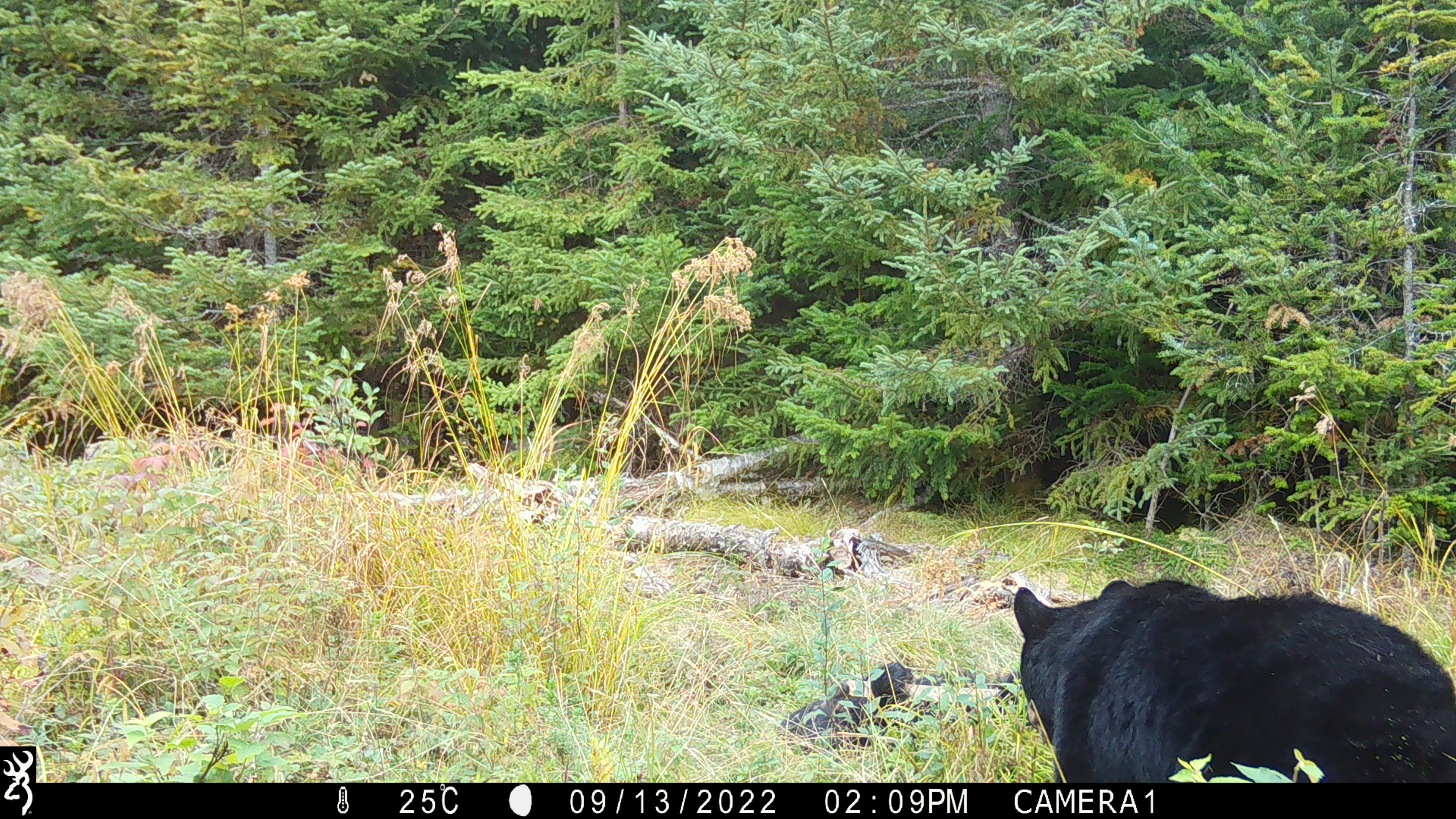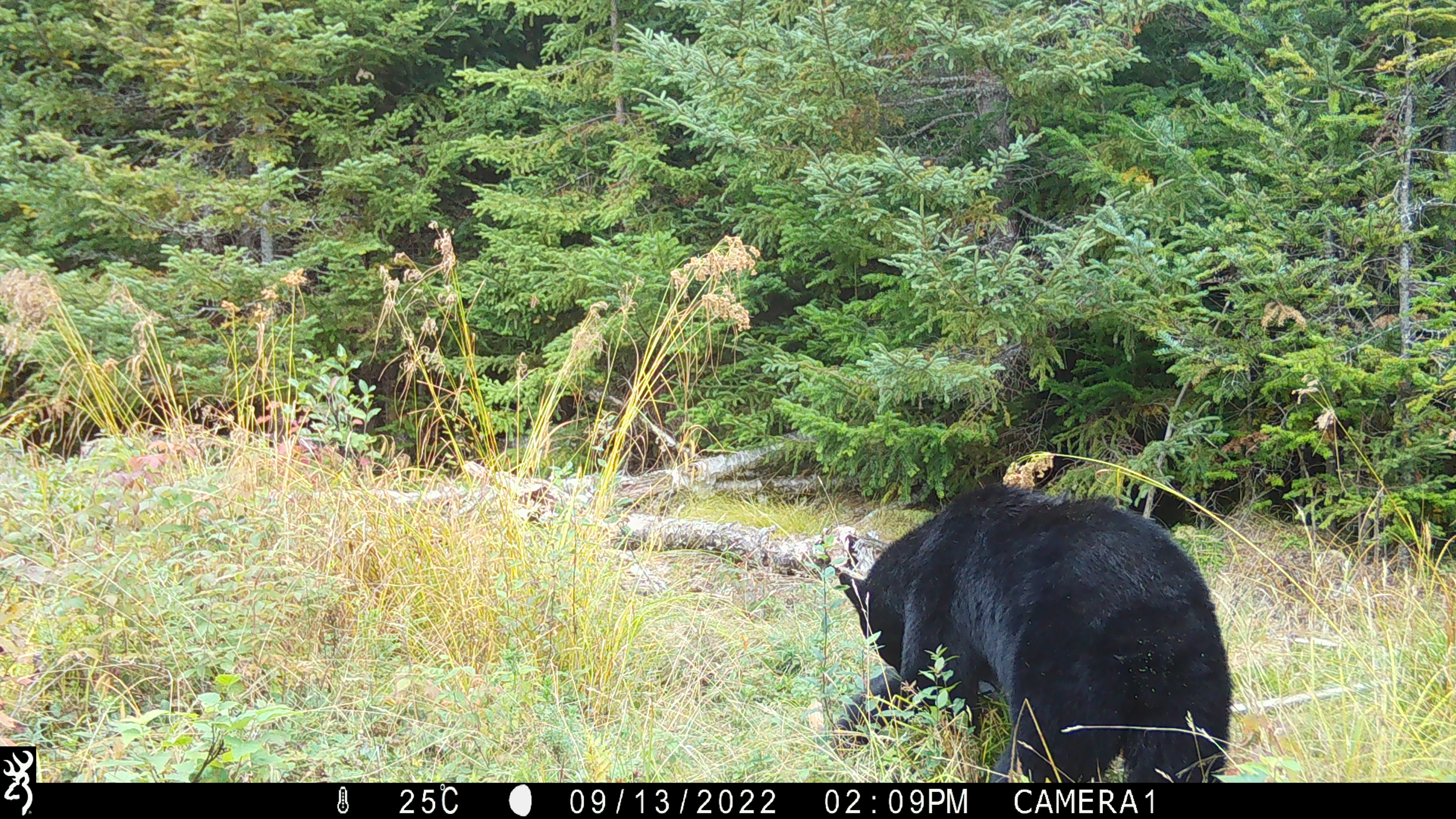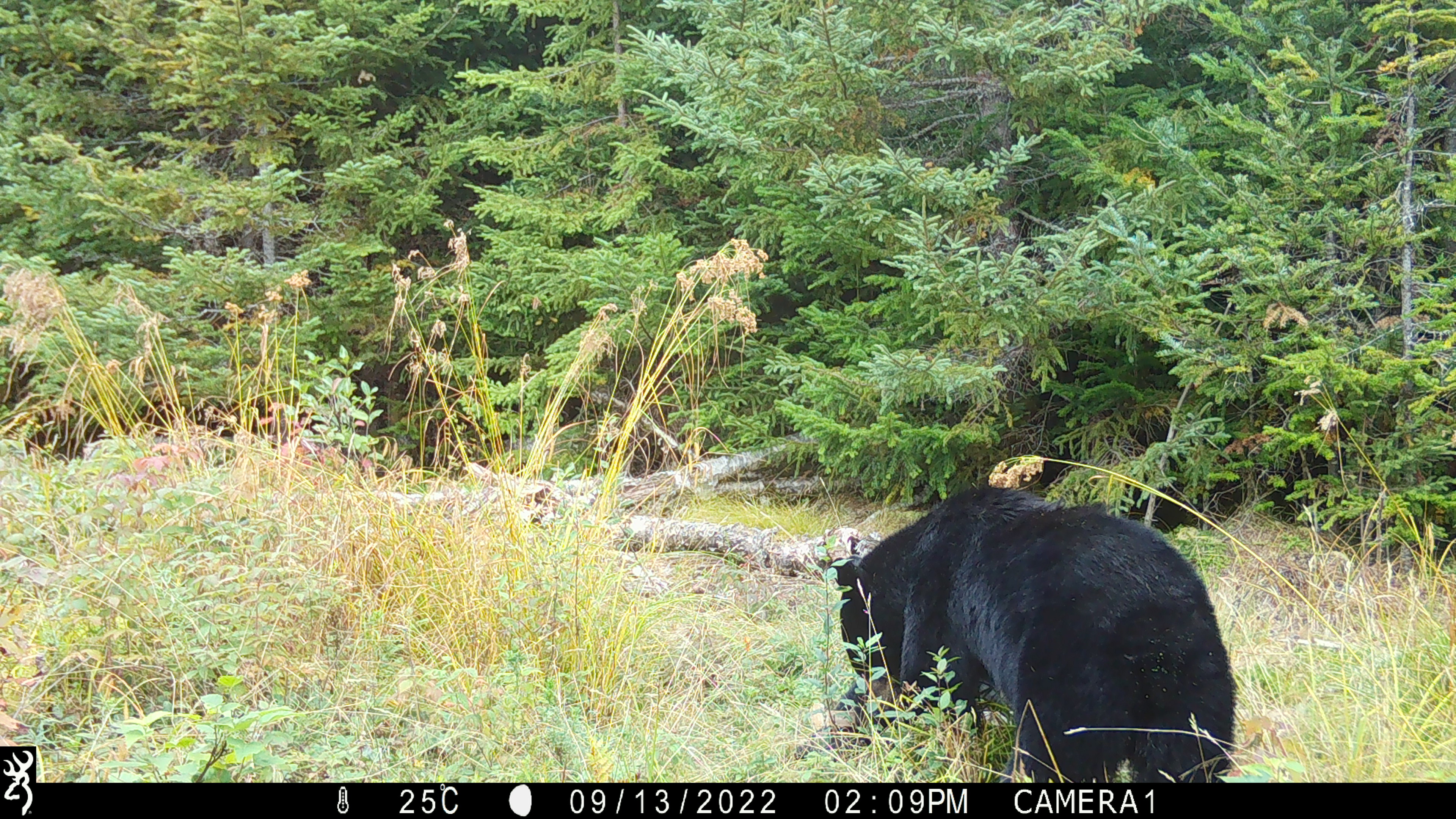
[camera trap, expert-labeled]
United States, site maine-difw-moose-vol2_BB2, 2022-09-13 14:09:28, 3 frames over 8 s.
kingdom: Animalia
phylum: Chordata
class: Mammalia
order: Carnivora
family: Ursidae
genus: Ursus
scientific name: Ursus americanus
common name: black bear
Black bear (Ursus americanus).